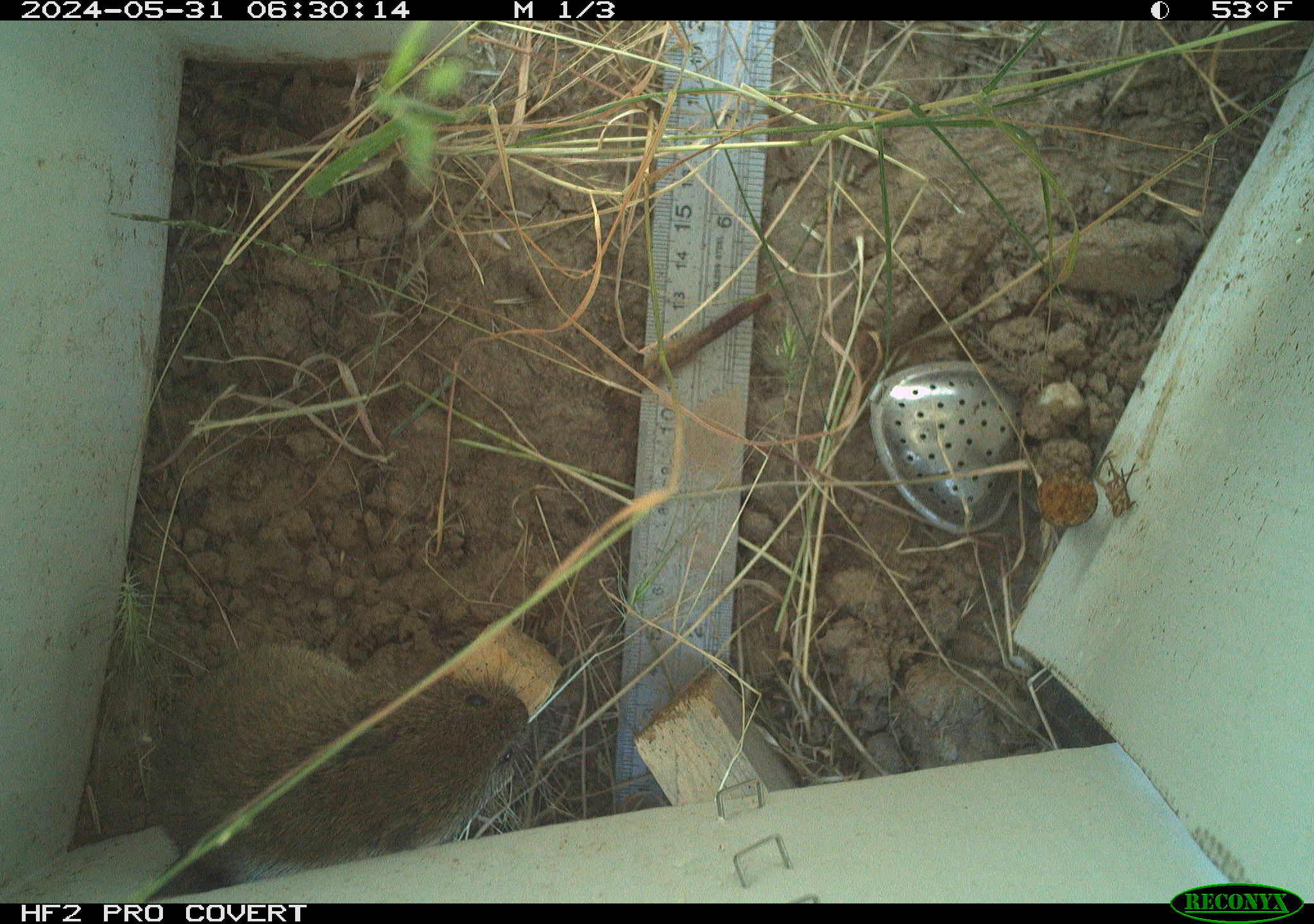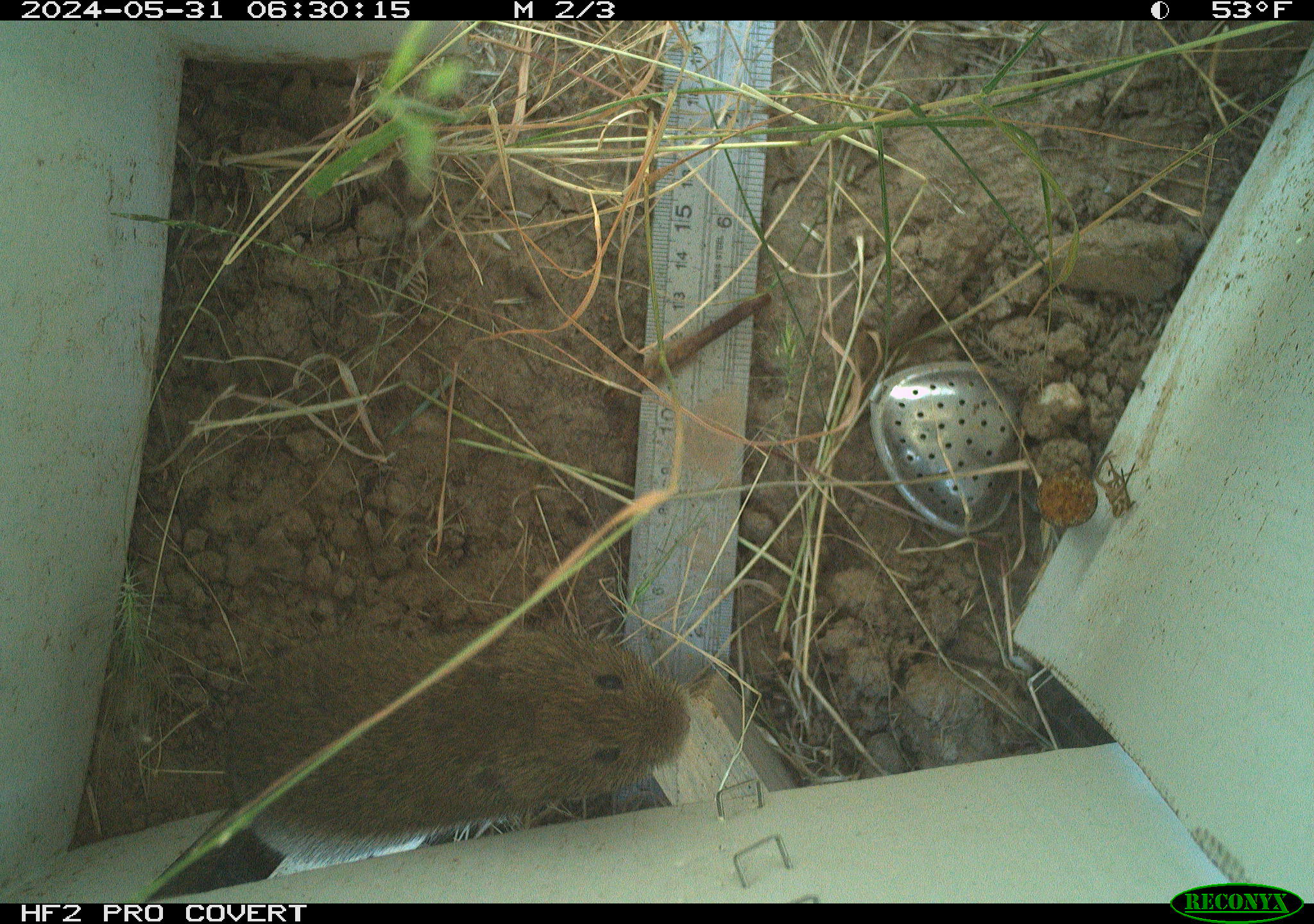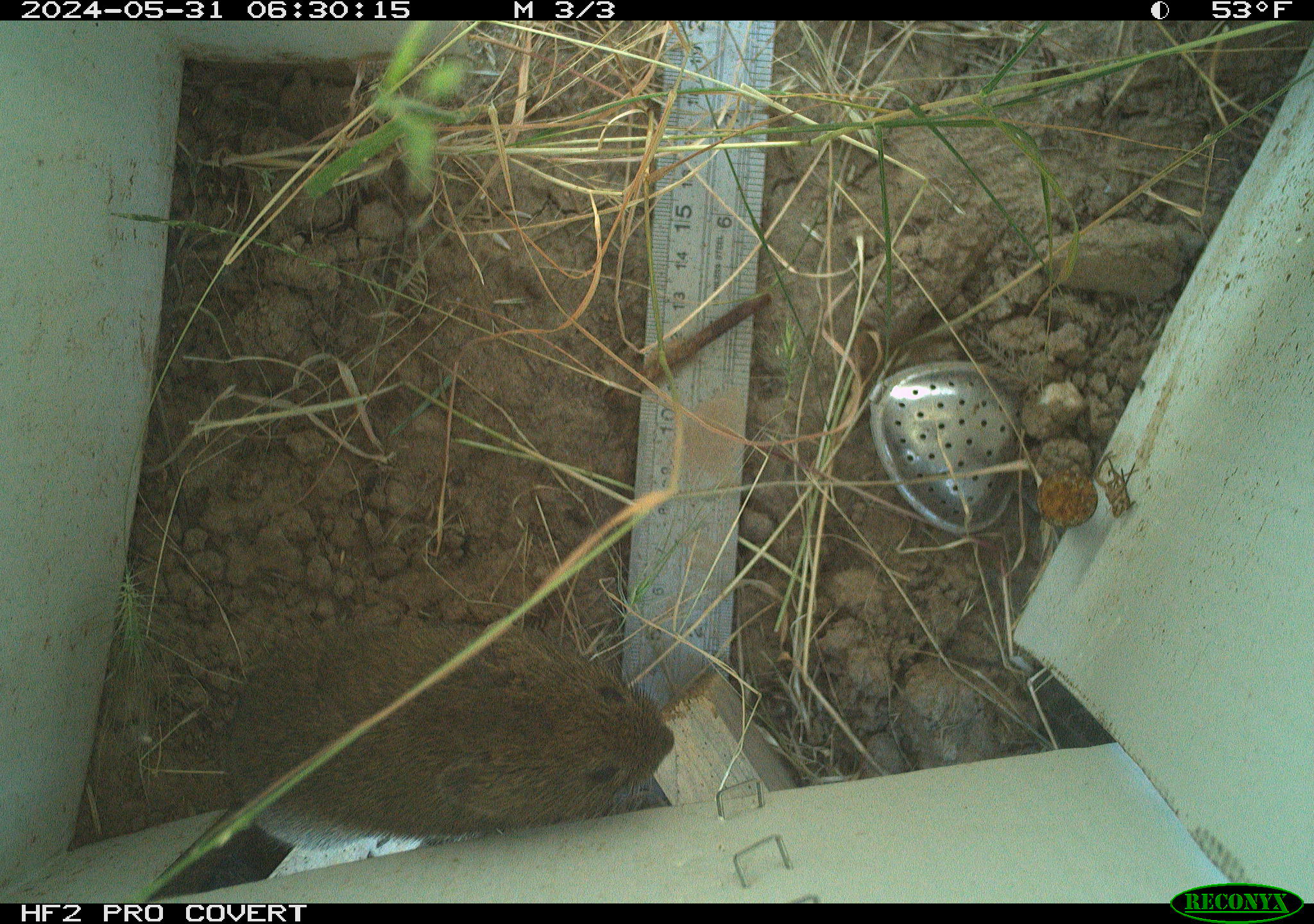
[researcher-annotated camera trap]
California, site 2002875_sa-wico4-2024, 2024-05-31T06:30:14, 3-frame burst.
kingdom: Animalia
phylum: Chordata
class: Mammalia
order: Rodentia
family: Cricetidae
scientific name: Arvicolinae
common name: voles, lemmings, and muskrats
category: arvicolinae subfamily